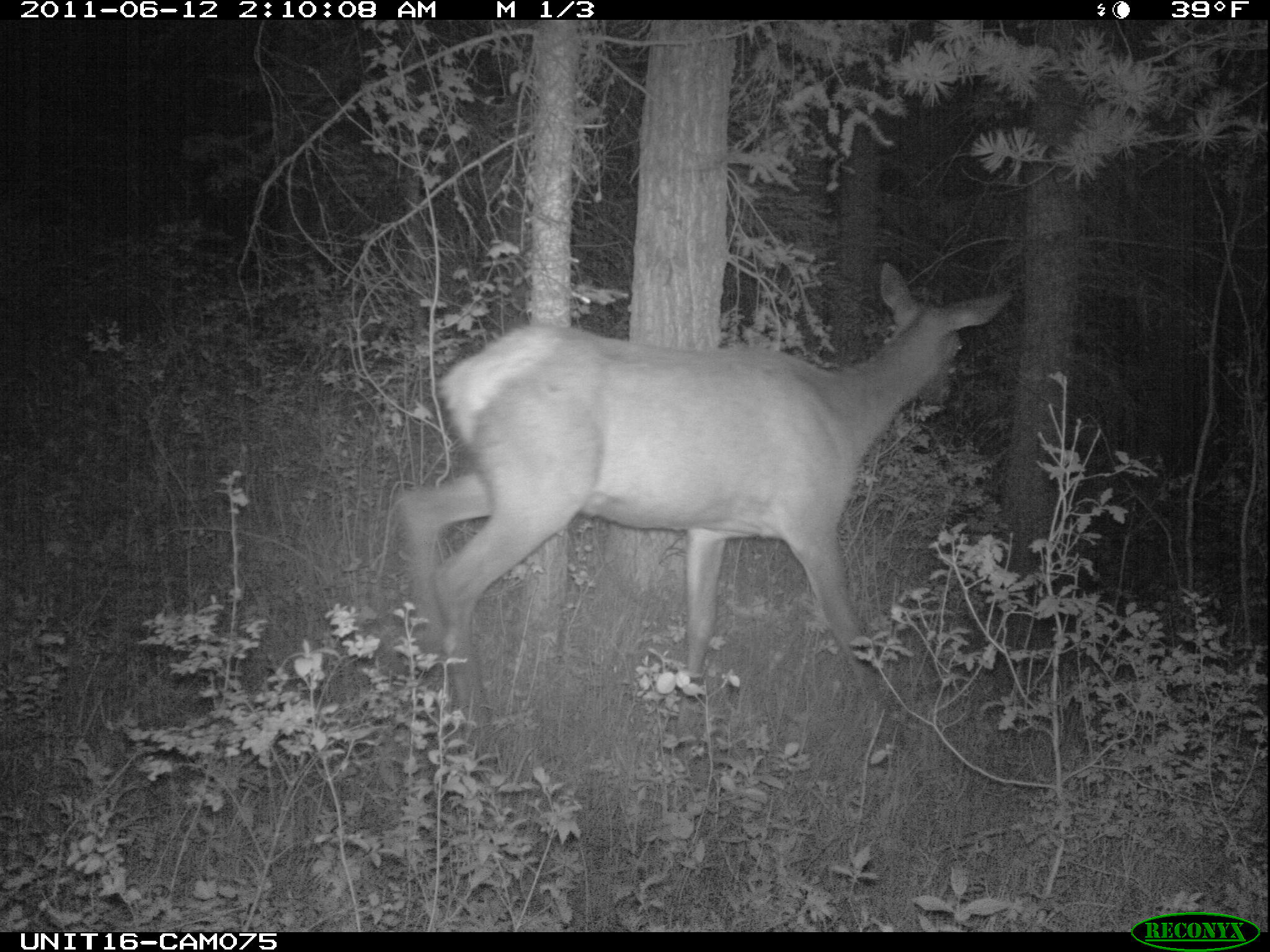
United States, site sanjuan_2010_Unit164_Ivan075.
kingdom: Animalia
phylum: Chordata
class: Mammalia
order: Artiodactyla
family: Cervidae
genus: Cervus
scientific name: Cervus elaphus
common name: red deer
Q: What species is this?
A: Cervus elaphus (red deer).